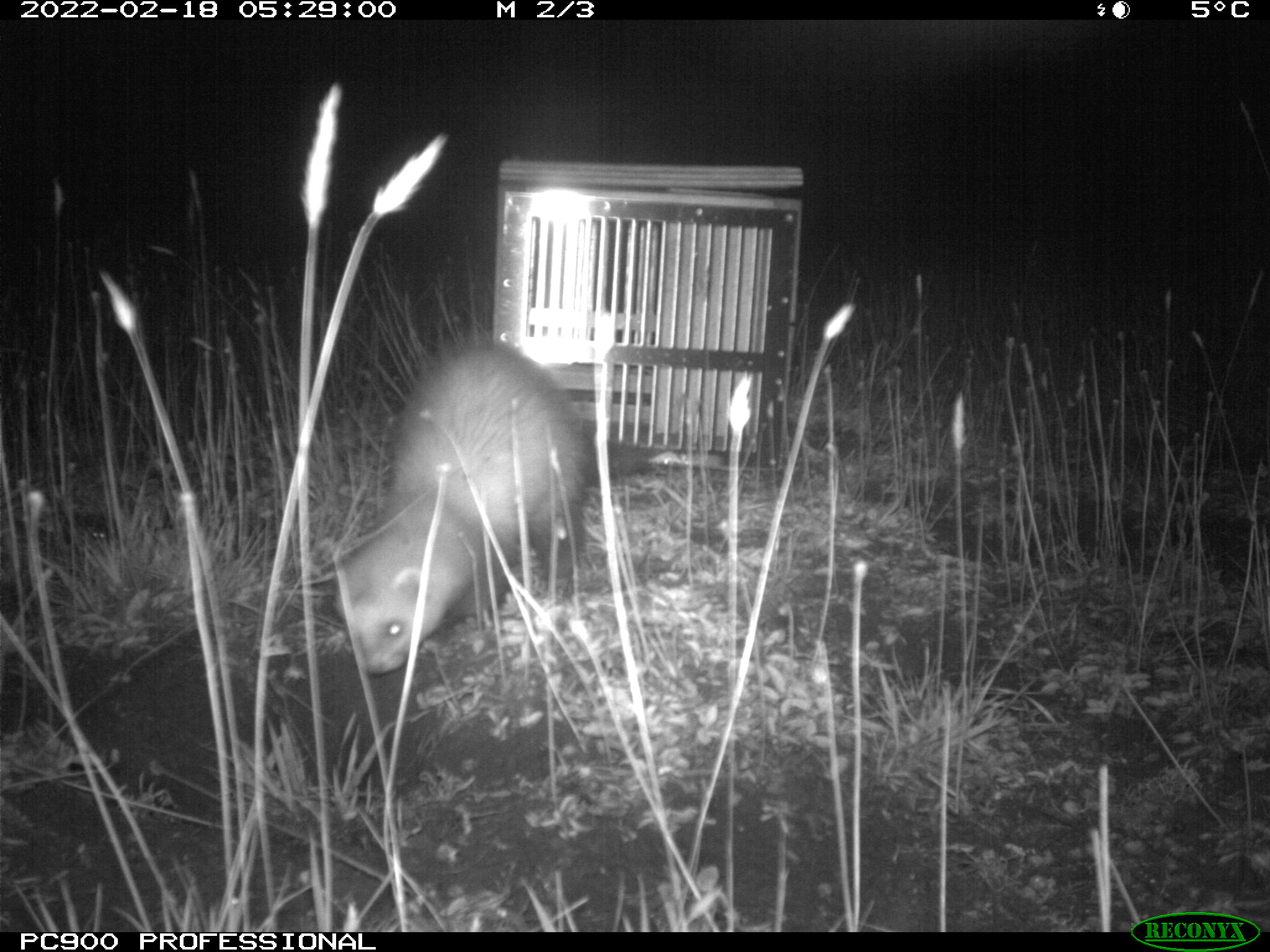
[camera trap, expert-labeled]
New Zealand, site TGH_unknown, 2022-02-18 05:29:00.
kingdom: Animalia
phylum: Chordata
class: Mammalia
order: Carnivora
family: Mustelidae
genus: Mustela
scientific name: Mustela furo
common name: ferret